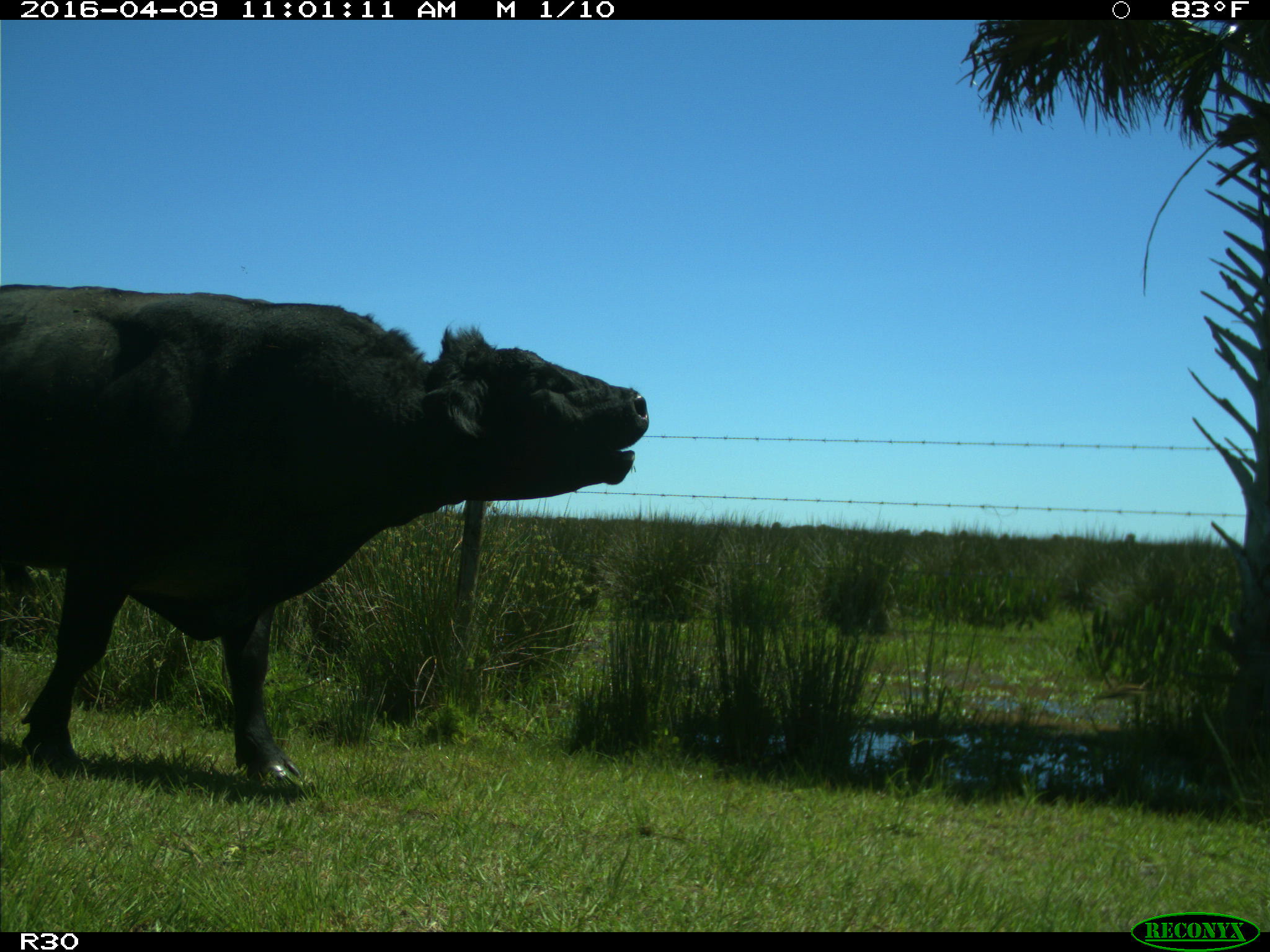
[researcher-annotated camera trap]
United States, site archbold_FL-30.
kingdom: Animalia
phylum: Chordata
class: Mammalia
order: Artiodactyla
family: Bovidae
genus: Bos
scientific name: Bos taurus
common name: domestic cow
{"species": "Bos taurus (domestic cow)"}